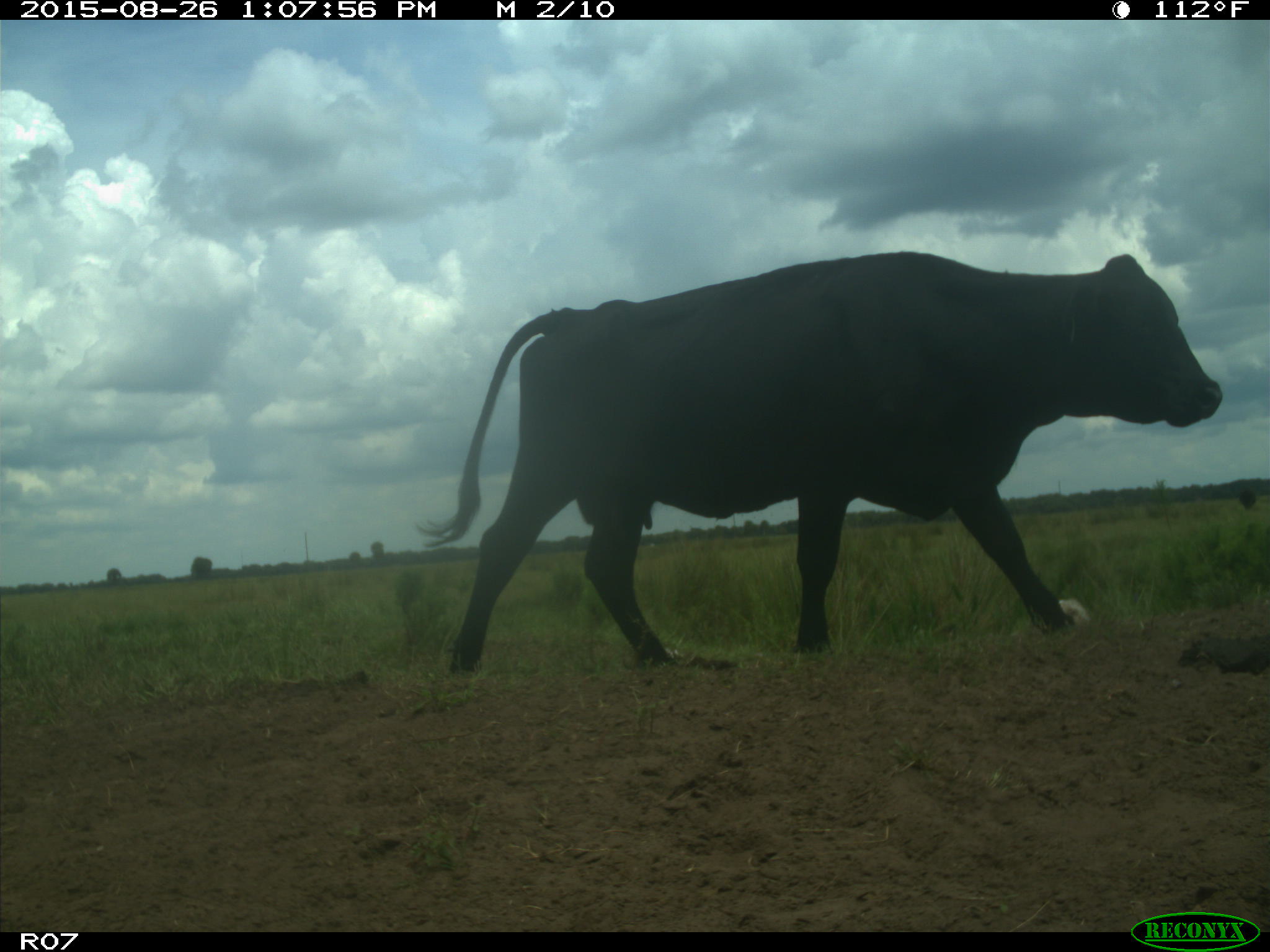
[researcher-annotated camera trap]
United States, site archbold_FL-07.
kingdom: Animalia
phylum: Chordata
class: Mammalia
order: Artiodactyla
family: Bovidae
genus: Bos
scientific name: Bos taurus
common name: domestic cow